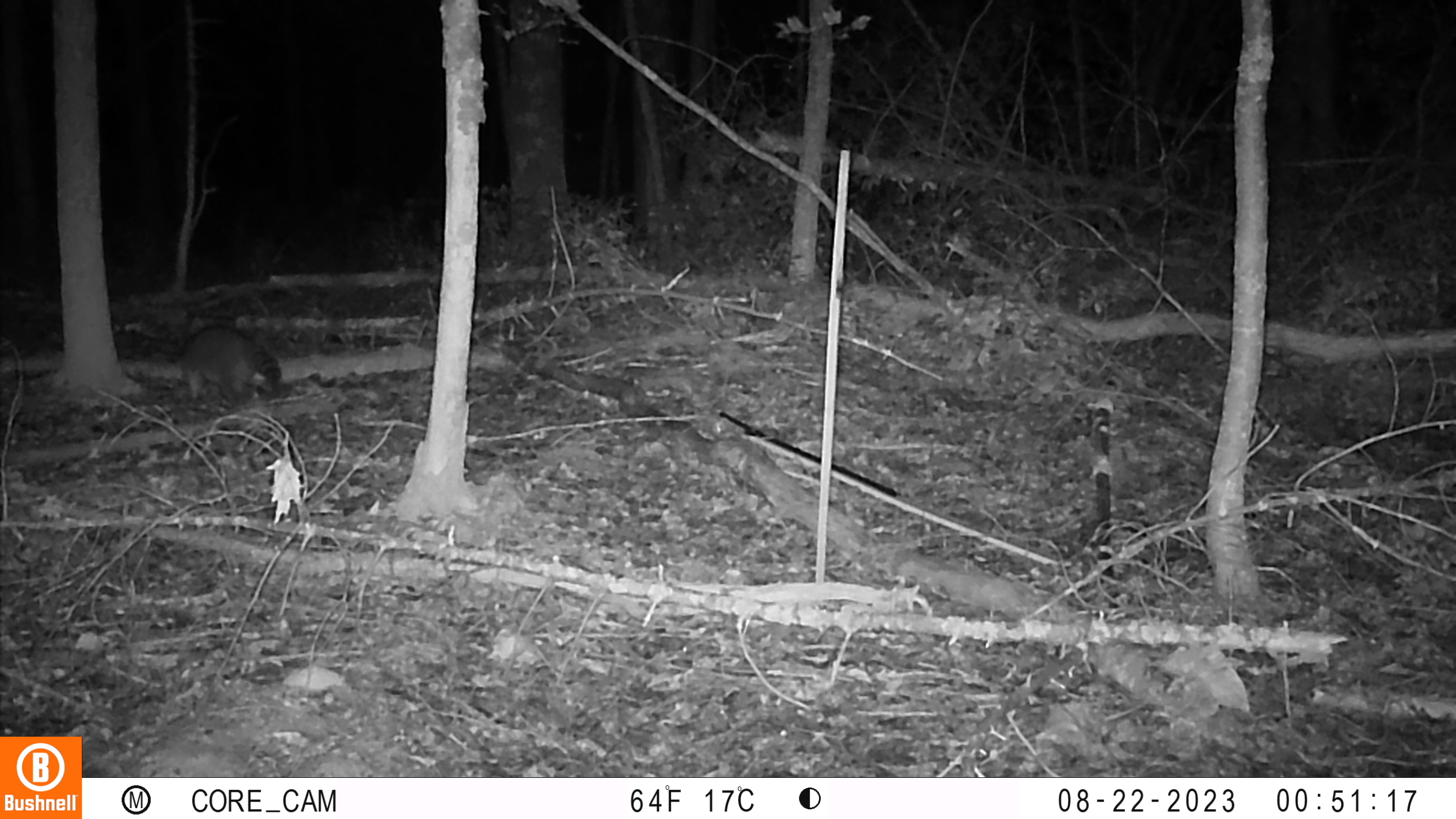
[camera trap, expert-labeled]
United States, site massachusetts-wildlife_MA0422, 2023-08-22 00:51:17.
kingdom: Animalia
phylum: Chordata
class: Mammalia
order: Carnivora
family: Procyonidae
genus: Procyon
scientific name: Procyon lotor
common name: raccoon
Raccoon (Procyon lotor).